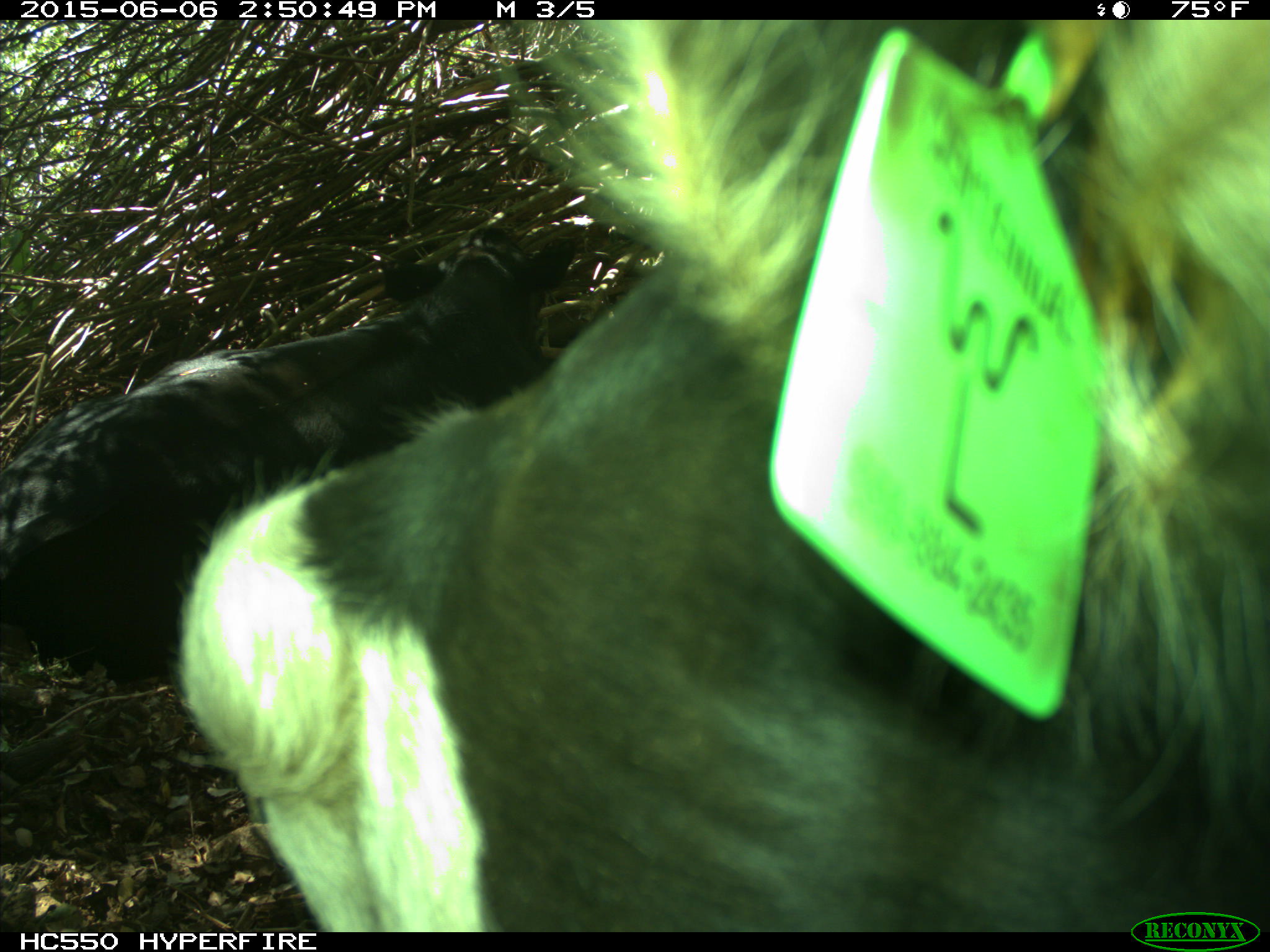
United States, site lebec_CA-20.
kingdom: Animalia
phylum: Chordata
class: Mammalia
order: Artiodactyla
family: Bovidae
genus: Bos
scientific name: Bos taurus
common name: domestic cow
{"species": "Bos taurus (domestic cow)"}